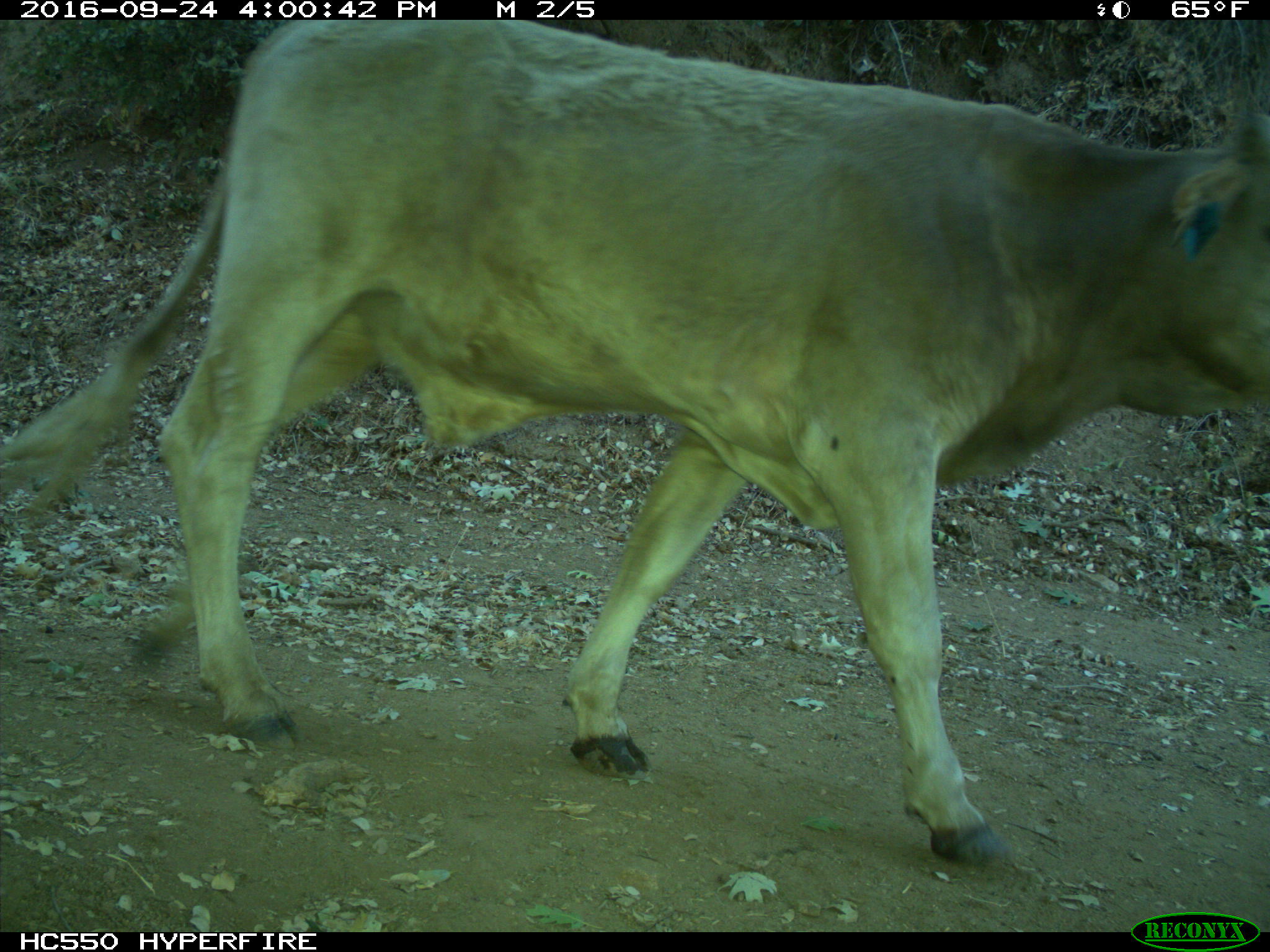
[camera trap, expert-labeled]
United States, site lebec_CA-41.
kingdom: Animalia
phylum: Chordata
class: Mammalia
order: Artiodactyla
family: Bovidae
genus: Bos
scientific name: Bos taurus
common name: domestic cow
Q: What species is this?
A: Bos taurus (domestic cow).